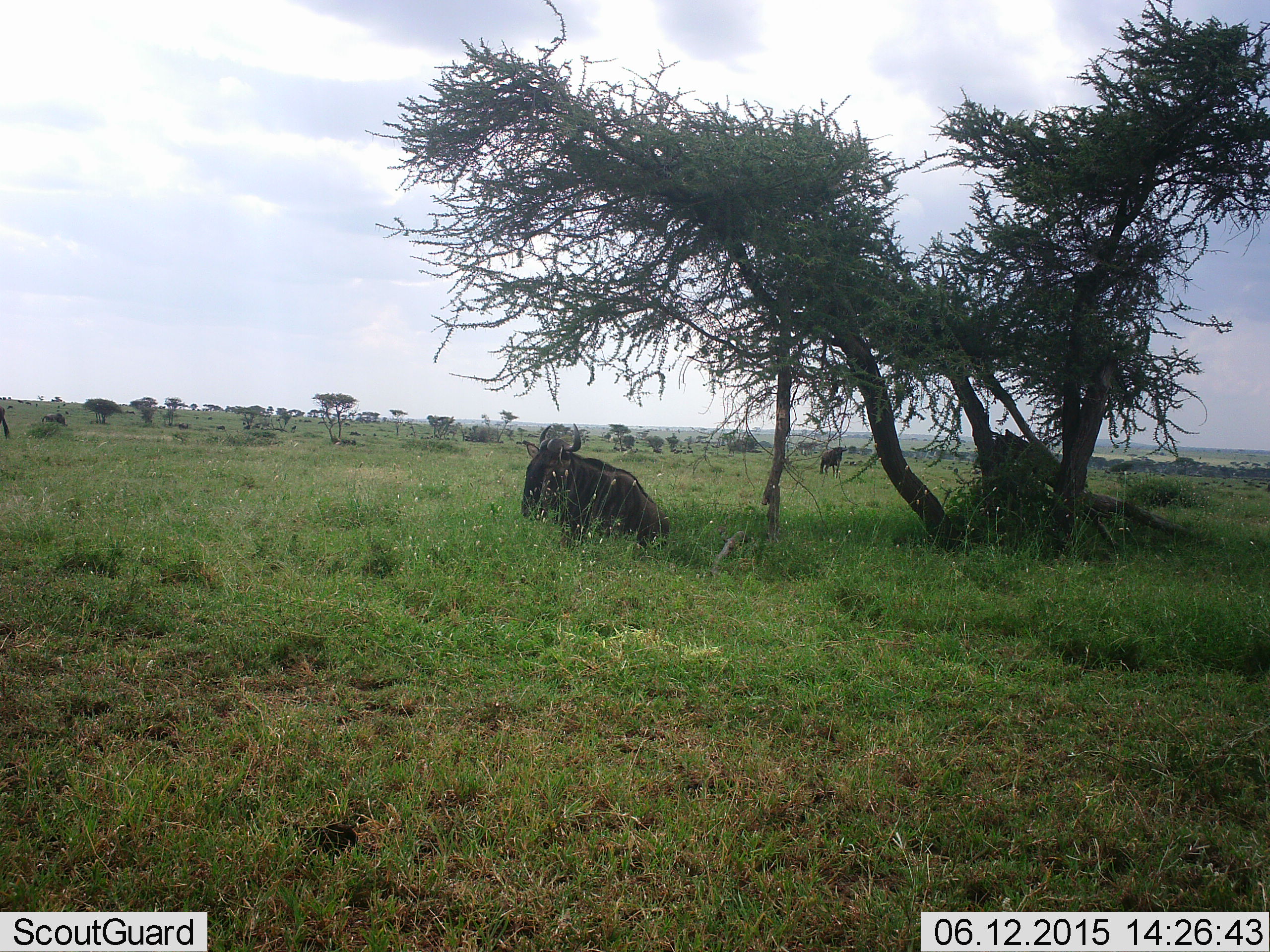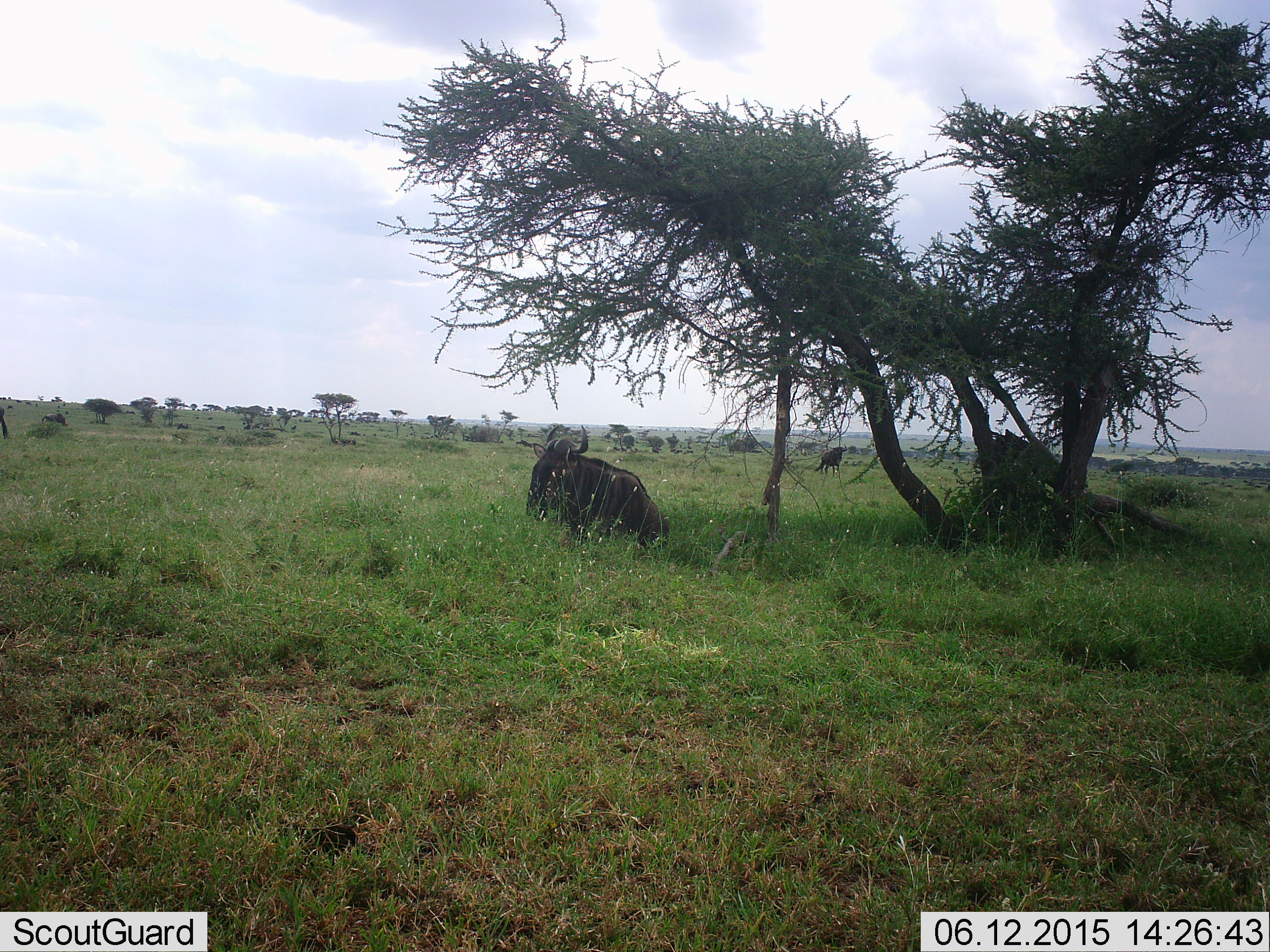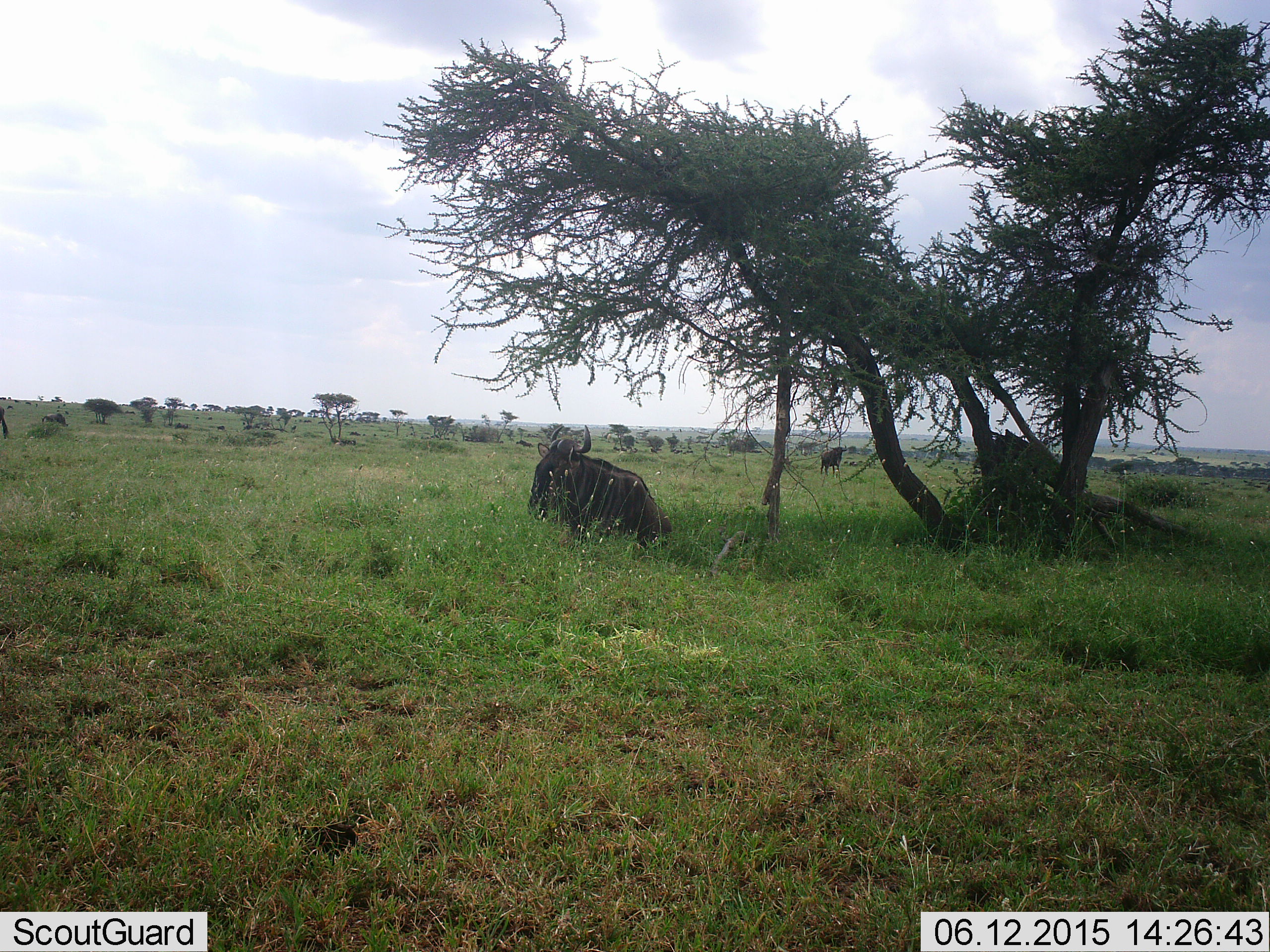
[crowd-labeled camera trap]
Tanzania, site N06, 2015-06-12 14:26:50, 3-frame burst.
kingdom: Animalia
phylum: Chordata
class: Mammalia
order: Artiodactyla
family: Bovidae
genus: Connochaetes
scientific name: Connochaetes taurinus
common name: blue wildebeest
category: wildebeest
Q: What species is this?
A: Wildebeest (blue wildebeest) (Connochaetes taurinus).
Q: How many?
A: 2.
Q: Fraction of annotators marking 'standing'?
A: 55%.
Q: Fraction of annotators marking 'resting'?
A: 91%.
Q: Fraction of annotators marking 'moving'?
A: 0%.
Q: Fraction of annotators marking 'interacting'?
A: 0%.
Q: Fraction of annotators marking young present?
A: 0%.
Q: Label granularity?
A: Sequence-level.